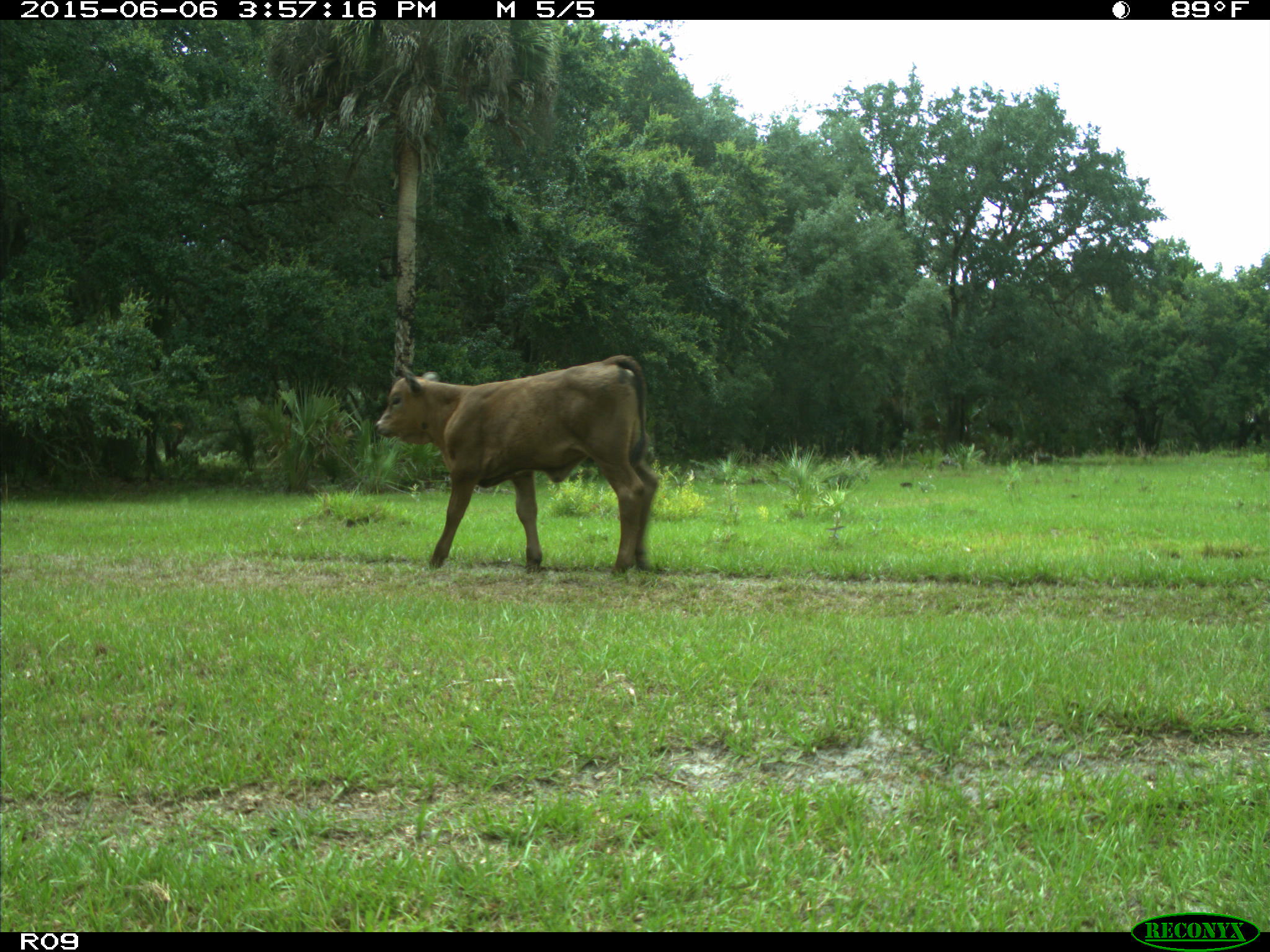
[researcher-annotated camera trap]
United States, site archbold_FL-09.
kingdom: Animalia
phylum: Chordata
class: Mammalia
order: Artiodactyla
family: Bovidae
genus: Bos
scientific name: Bos taurus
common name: domestic cow